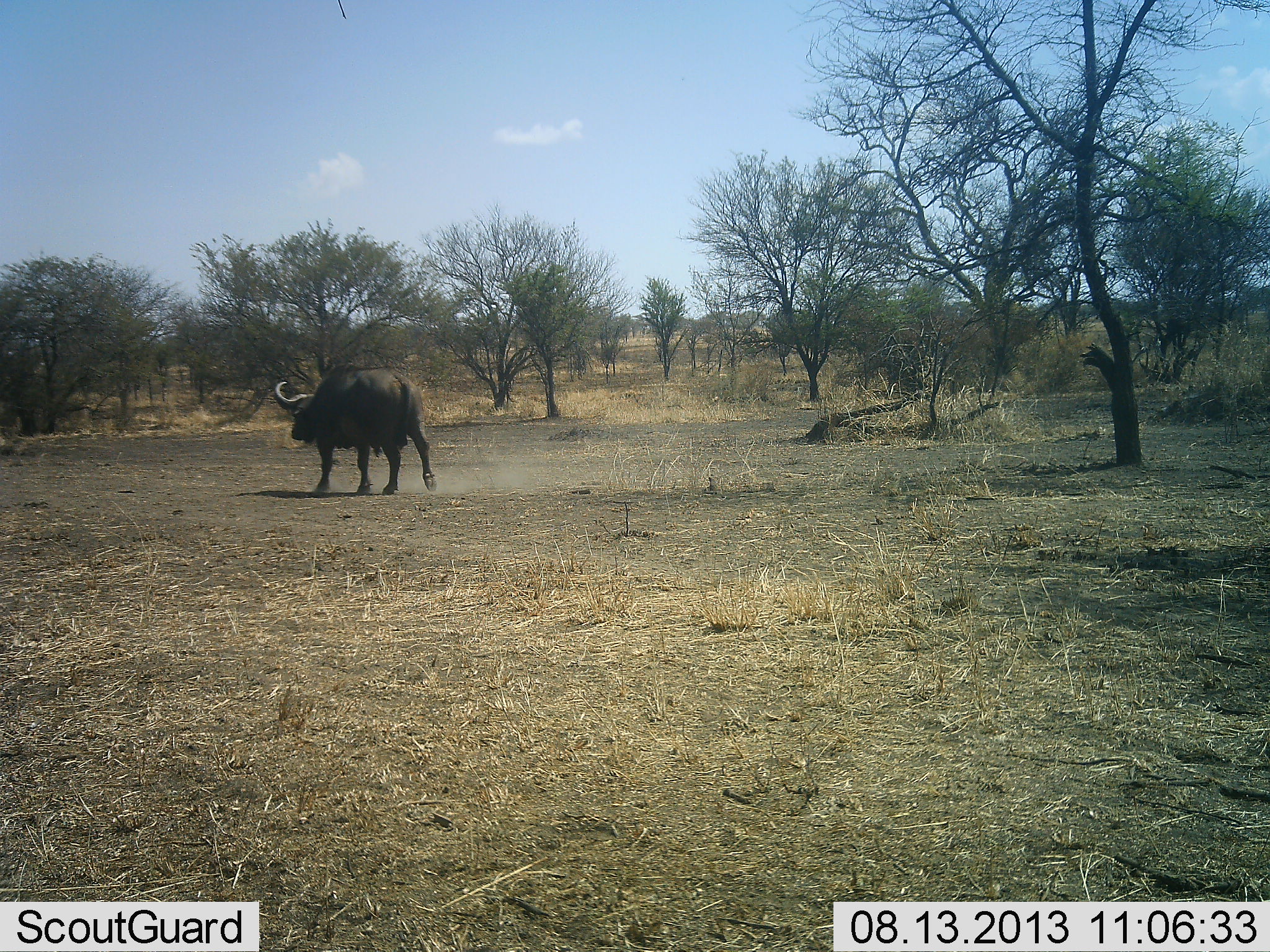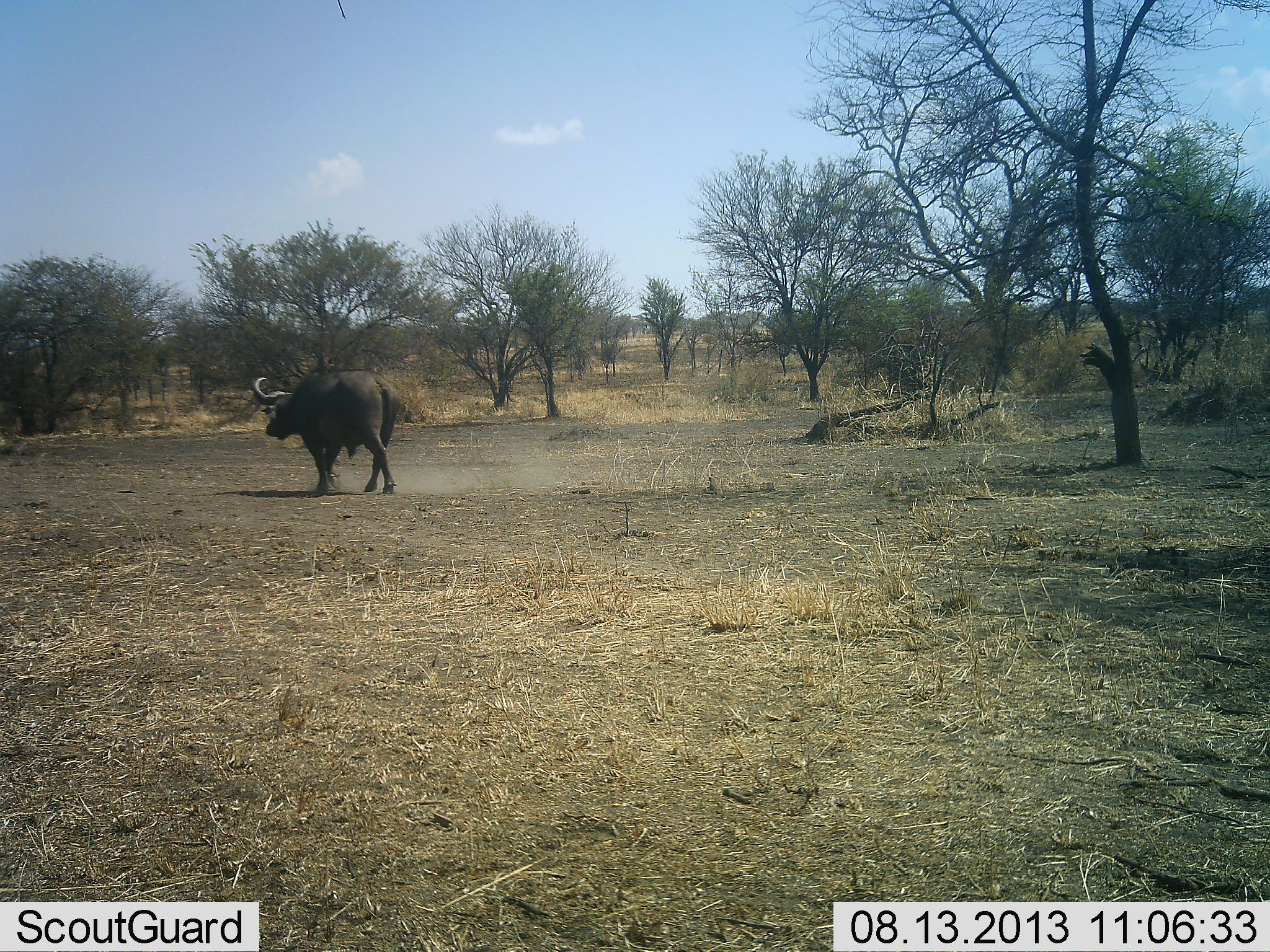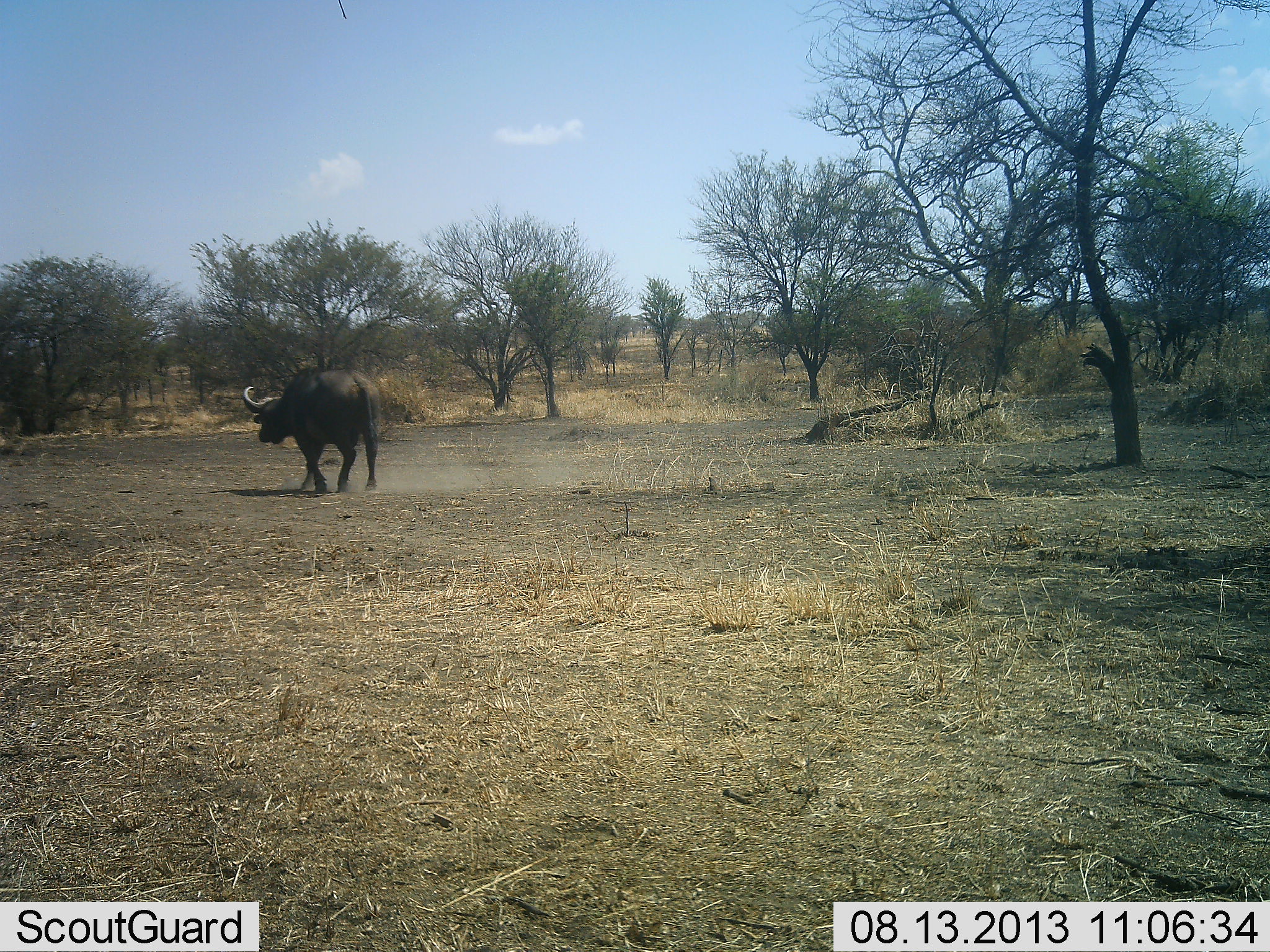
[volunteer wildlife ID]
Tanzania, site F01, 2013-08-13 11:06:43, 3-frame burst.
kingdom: Animalia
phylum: Chordata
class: Mammalia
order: Artiodactyla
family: Bovidae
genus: Syncerus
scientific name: Syncerus caffer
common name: cape buffalo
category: buffalo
Buffalo (cape buffalo) (Syncerus caffer), count 1. Behavior (volunteer vote fractions): standing 0%, resting 0%, moving 100%, interacting 0%. Young present (vote fraction): 0%. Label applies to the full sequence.